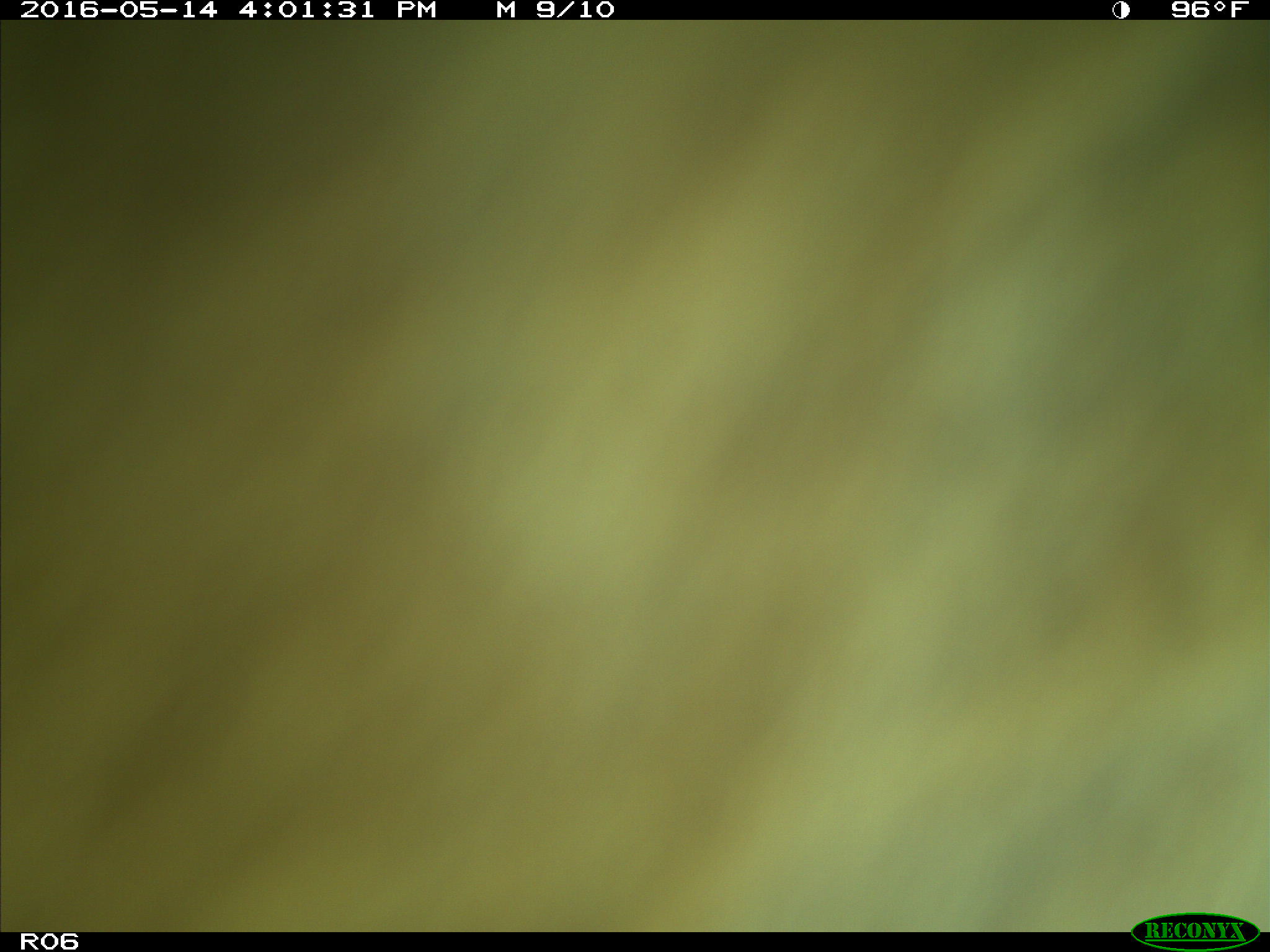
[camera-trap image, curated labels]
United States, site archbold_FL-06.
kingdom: Animalia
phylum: Chordata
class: Mammalia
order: Artiodactyla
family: Bovidae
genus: Bos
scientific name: Bos taurus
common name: domestic cow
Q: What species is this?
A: Bos taurus (domestic cow).